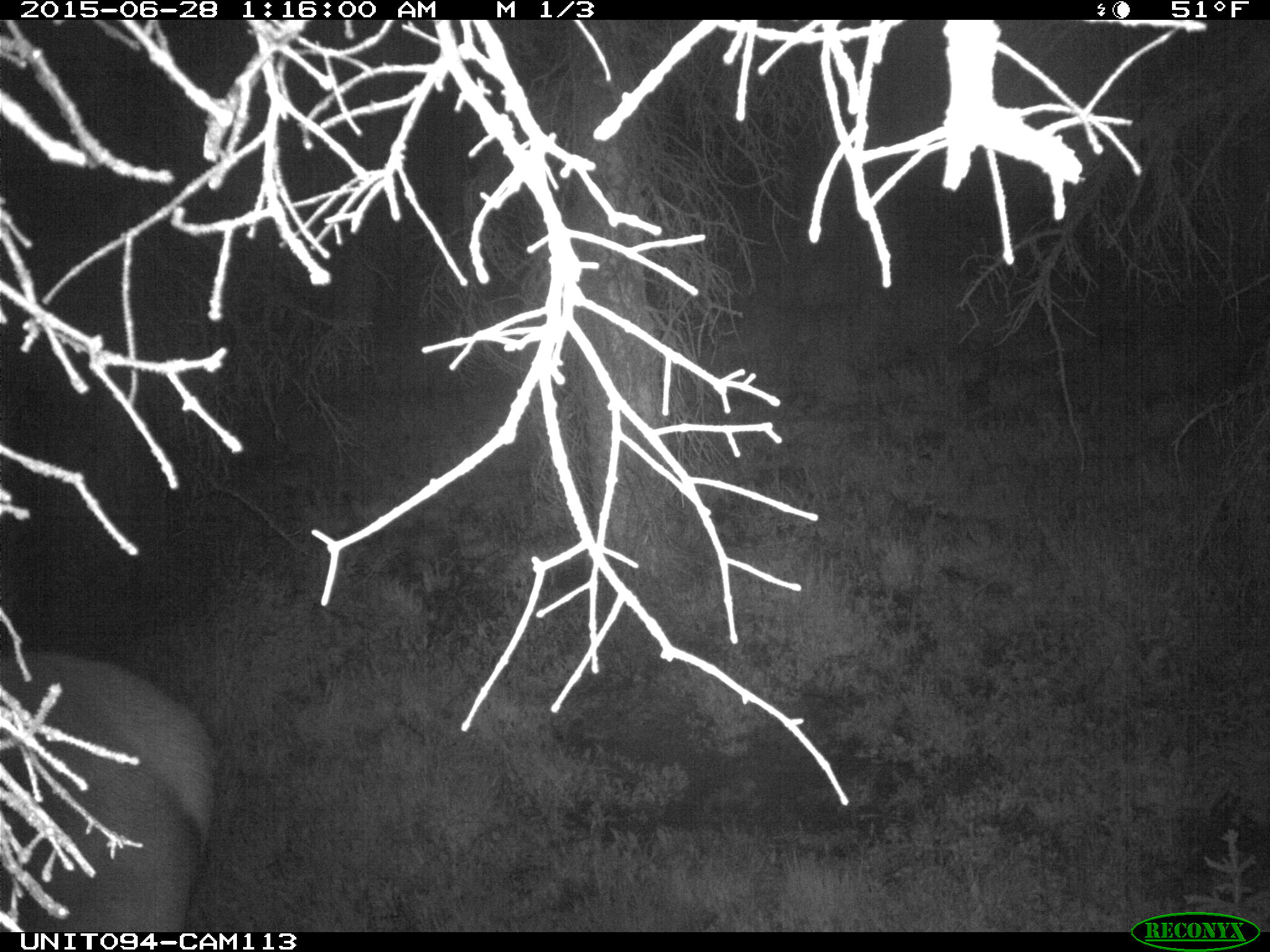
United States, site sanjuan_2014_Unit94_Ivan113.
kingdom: Animalia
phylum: Chordata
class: Mammalia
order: Artiodactyla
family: Cervidae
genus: Cervus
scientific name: Cervus elaphus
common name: red deer